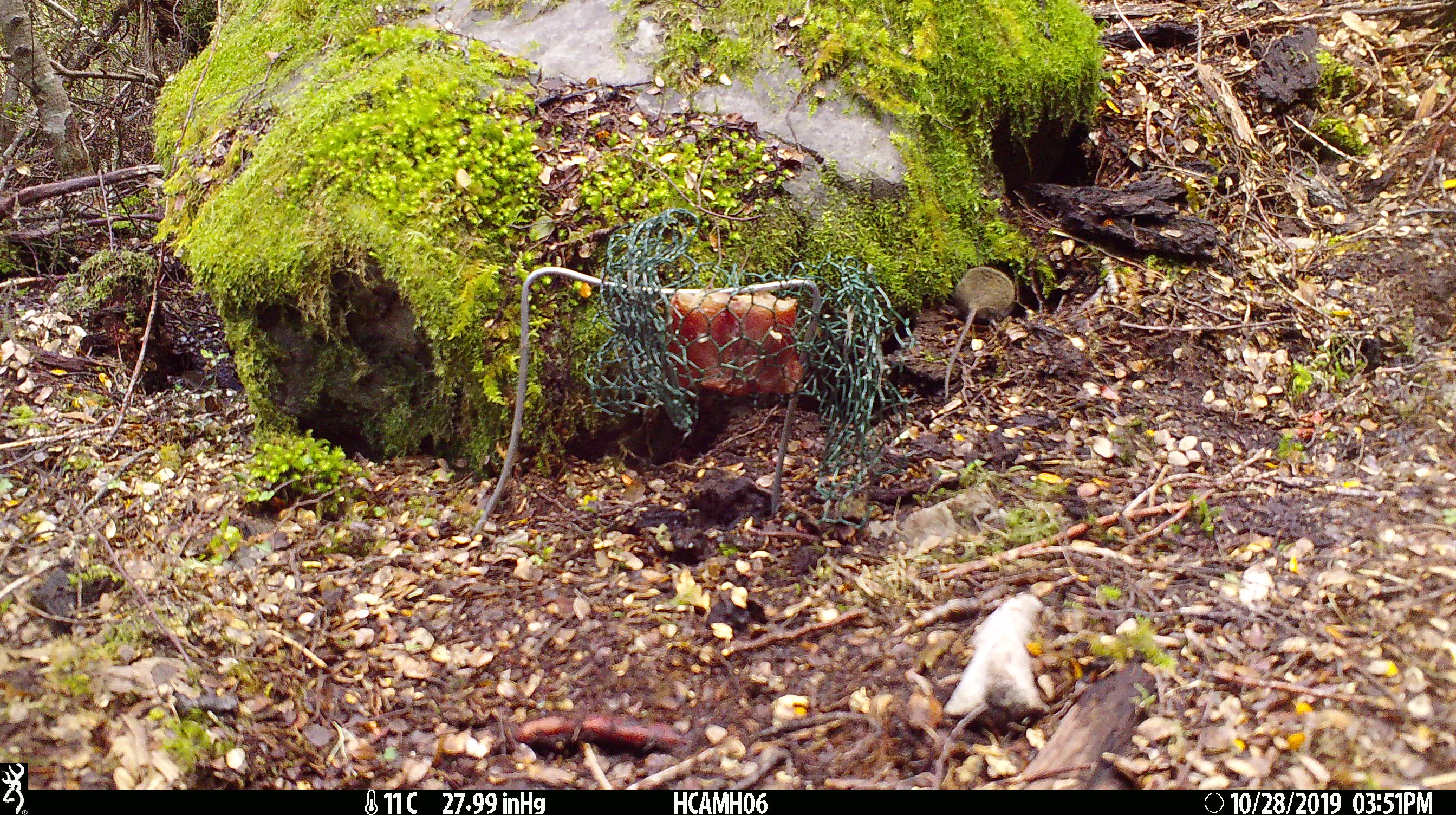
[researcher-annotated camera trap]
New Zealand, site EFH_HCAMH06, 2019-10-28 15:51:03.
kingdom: Animalia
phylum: Chordata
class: Mammalia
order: Rodentia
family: Muridae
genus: Mus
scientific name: Mus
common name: mouse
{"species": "mouse (Mus)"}